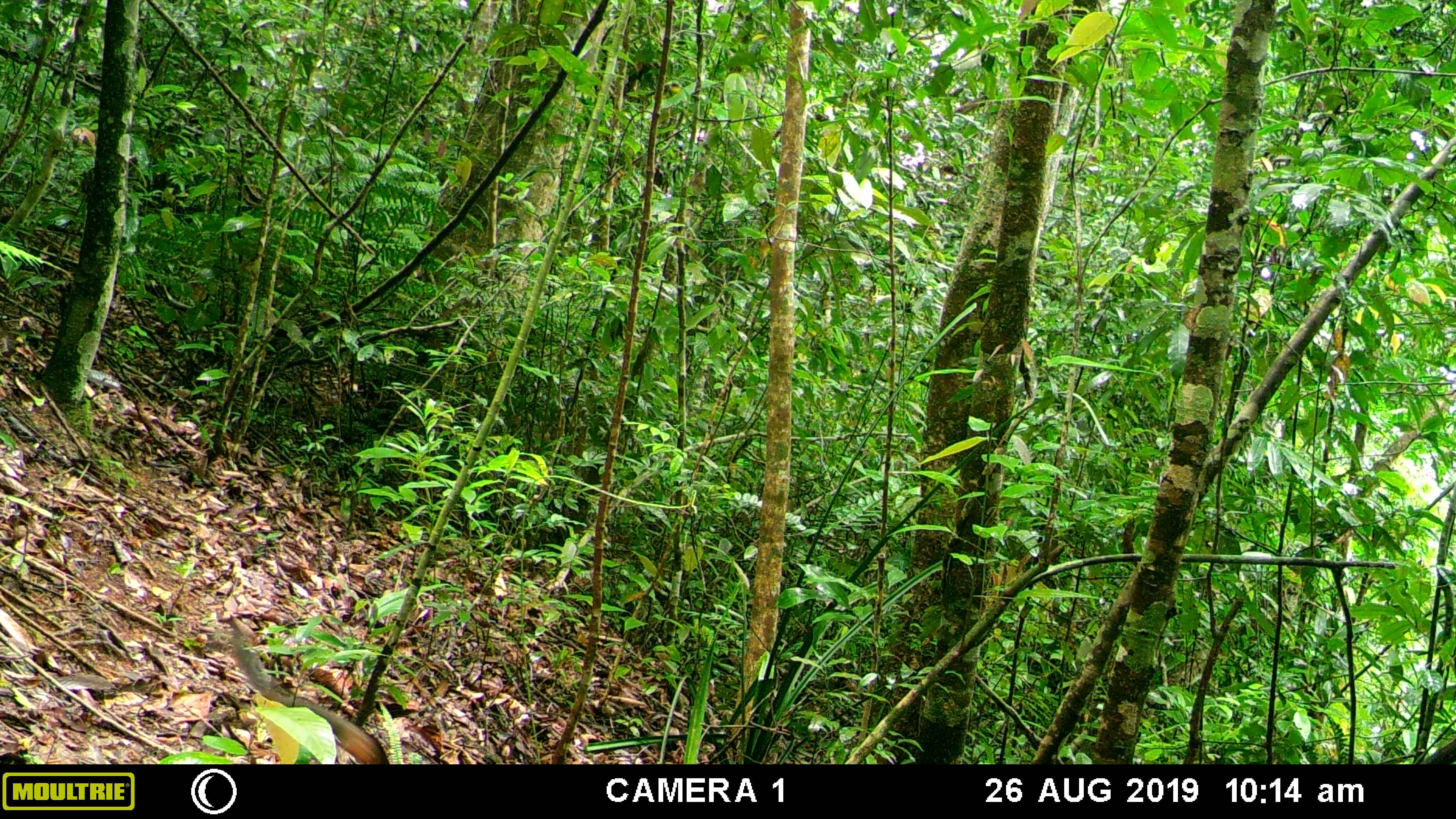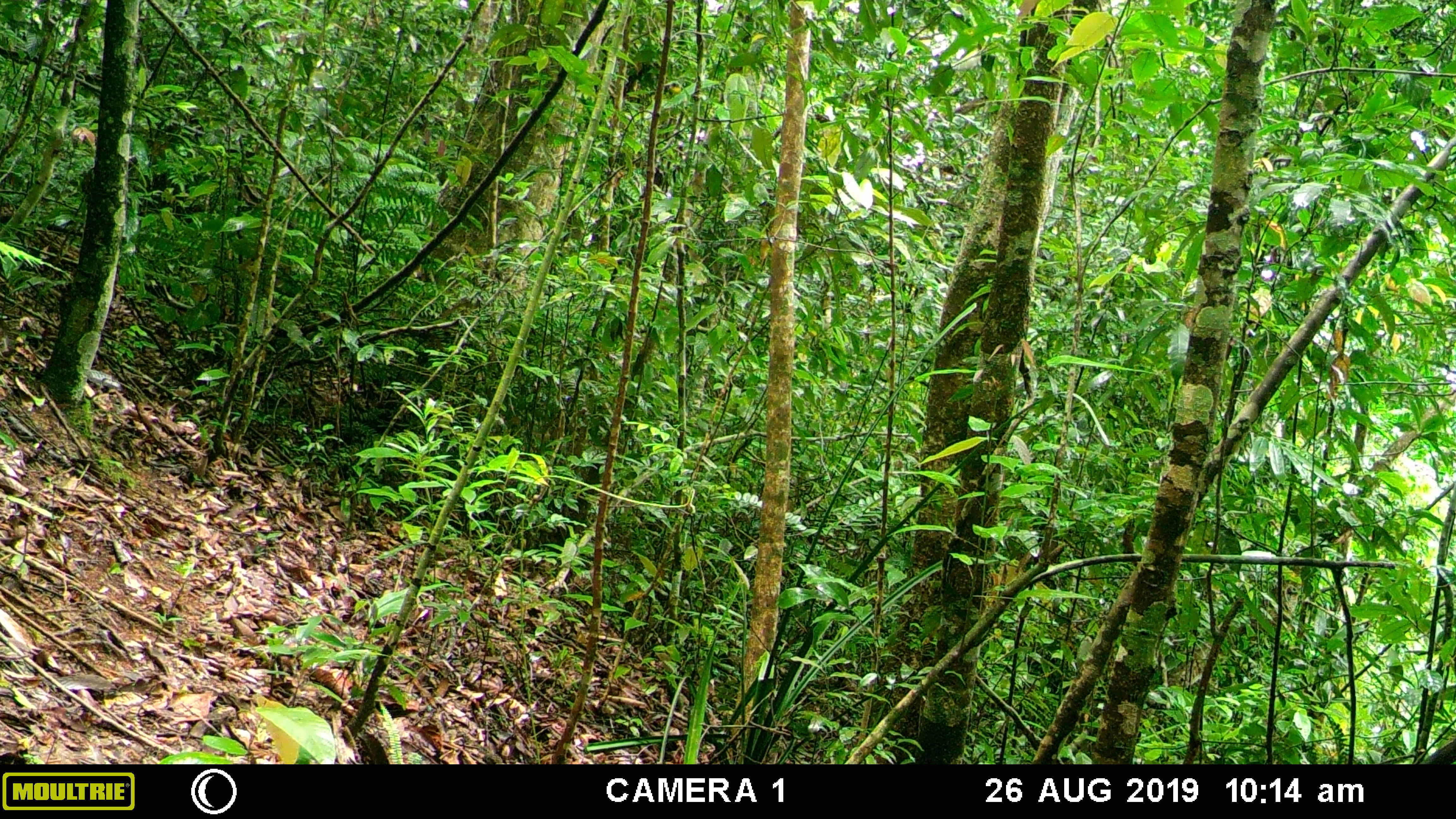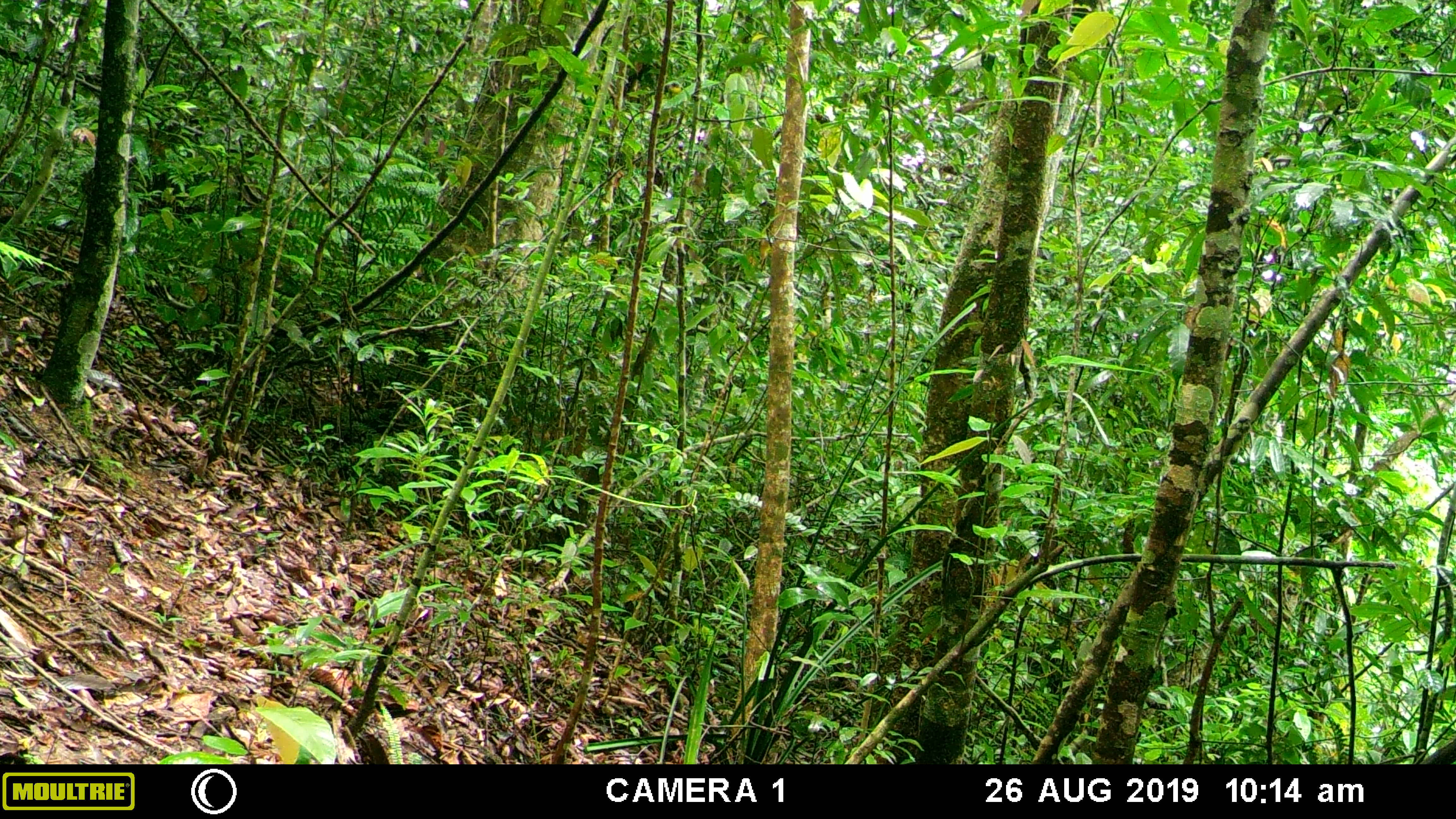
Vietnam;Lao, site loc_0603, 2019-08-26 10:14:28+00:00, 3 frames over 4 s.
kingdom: Animalia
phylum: Chordata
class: Mammalia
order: Rodentia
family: Sciuridae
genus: Dremomys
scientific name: Dremomys rufigenis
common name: red-cheeked squirrel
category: red cheeked squirrel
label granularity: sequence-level